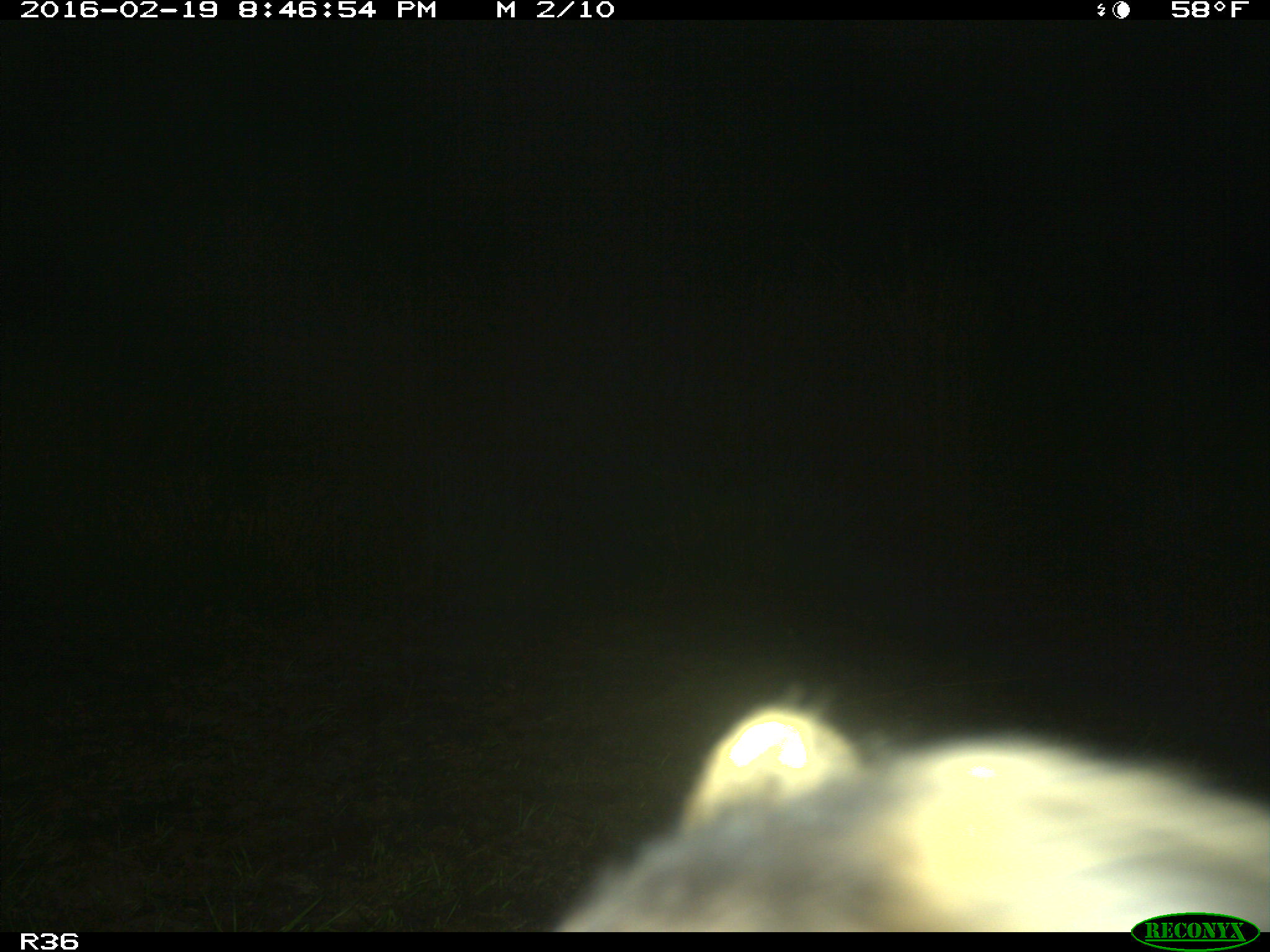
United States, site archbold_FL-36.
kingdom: Animalia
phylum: Chordata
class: Mammalia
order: Carnivora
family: Procyonidae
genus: Procyon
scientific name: Procyon lotor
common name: common raccoon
Procyon lotor (common raccoon).